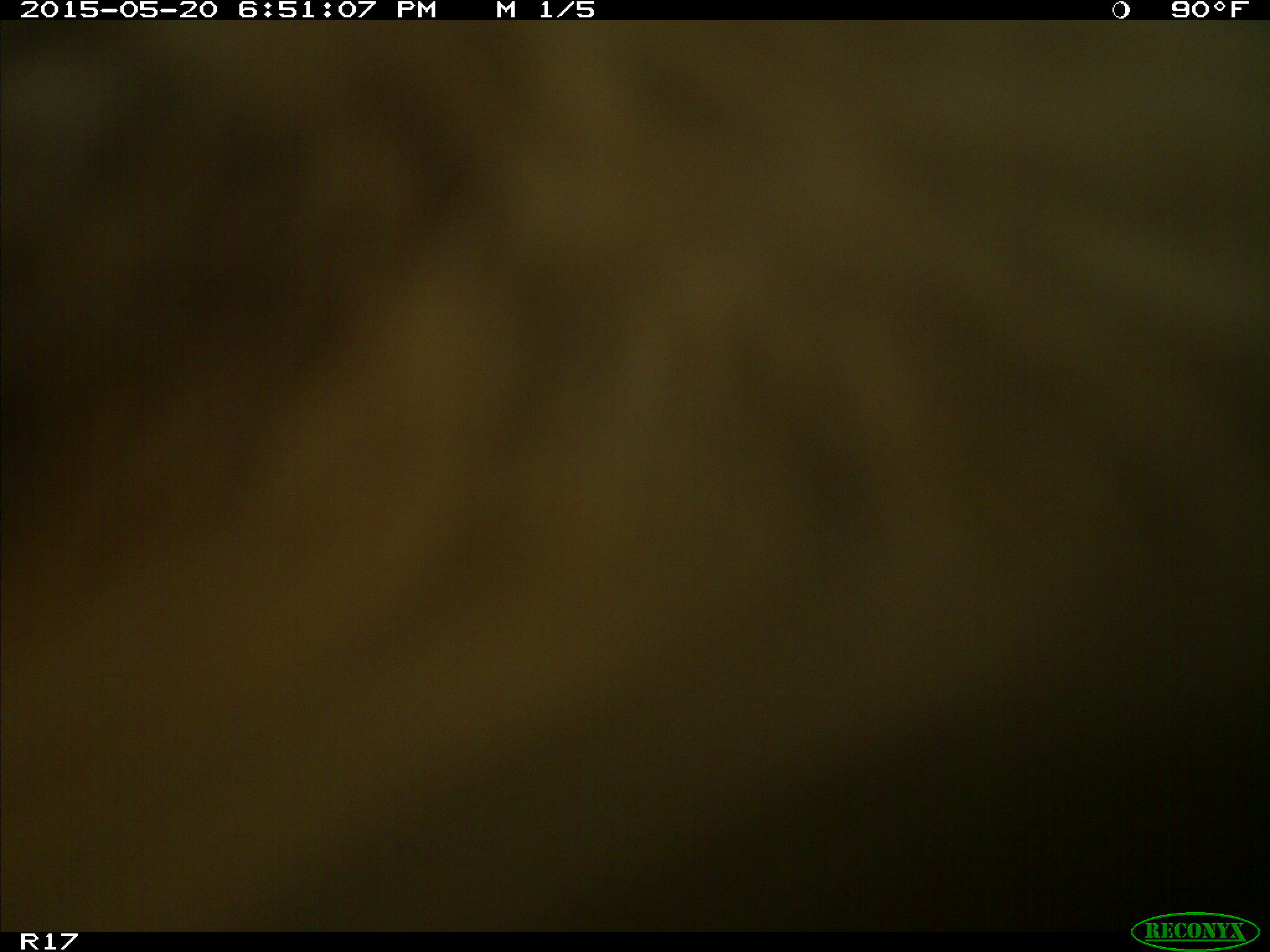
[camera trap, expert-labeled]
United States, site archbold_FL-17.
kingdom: Animalia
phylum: Chordata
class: Mammalia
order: Artiodactyla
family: Bovidae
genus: Bos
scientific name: Bos taurus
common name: domestic cow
Bos taurus (domestic cow).